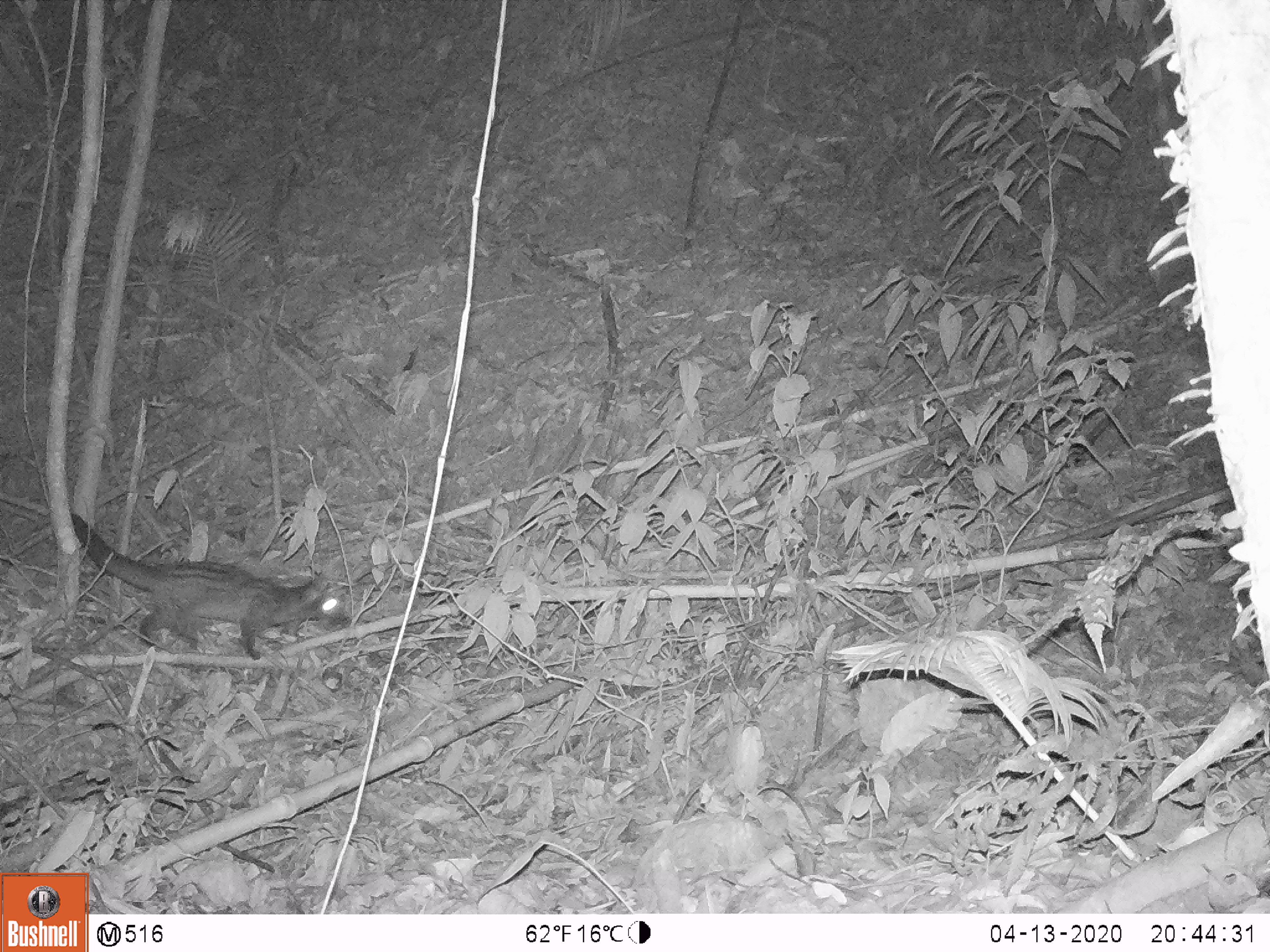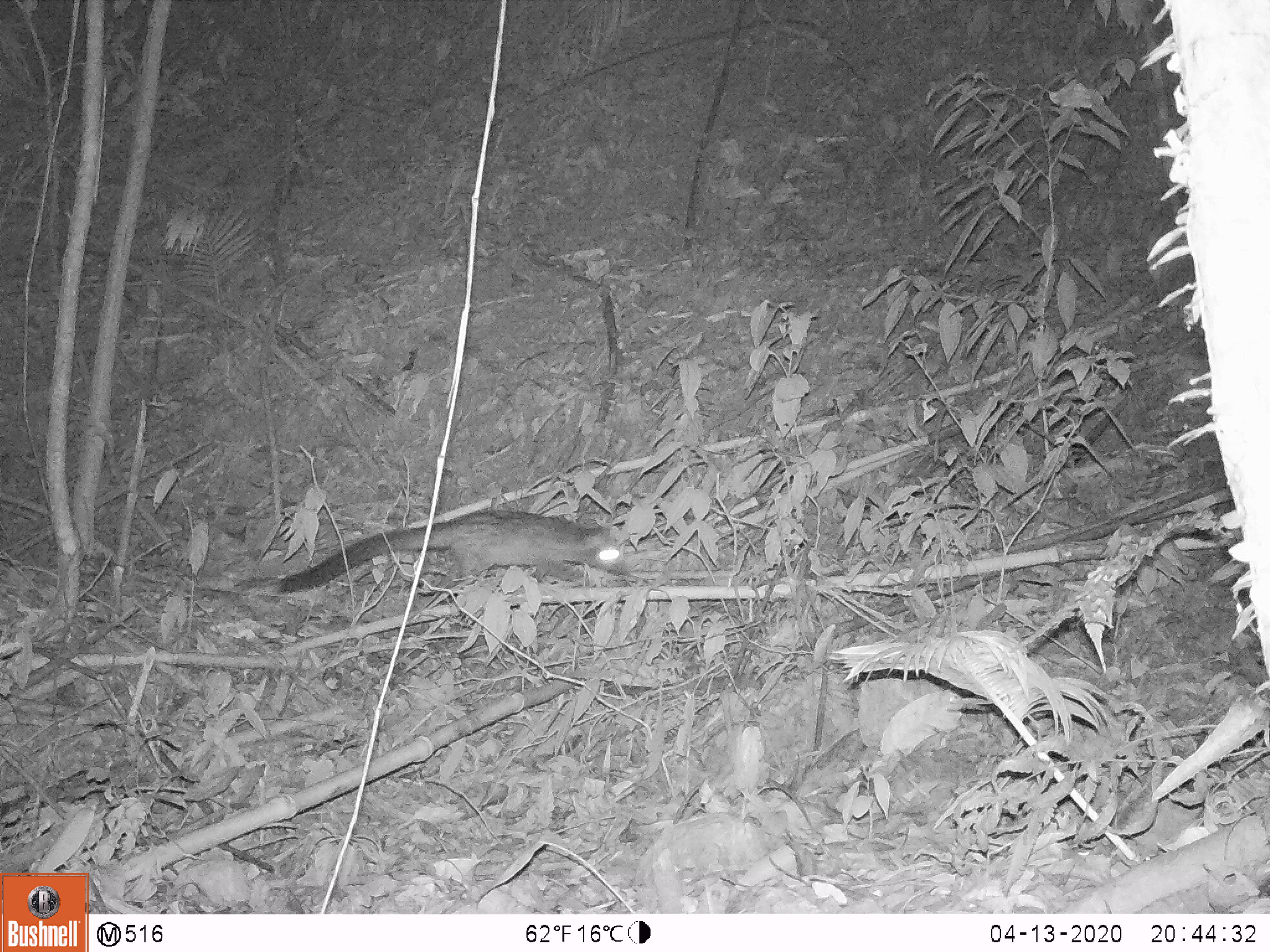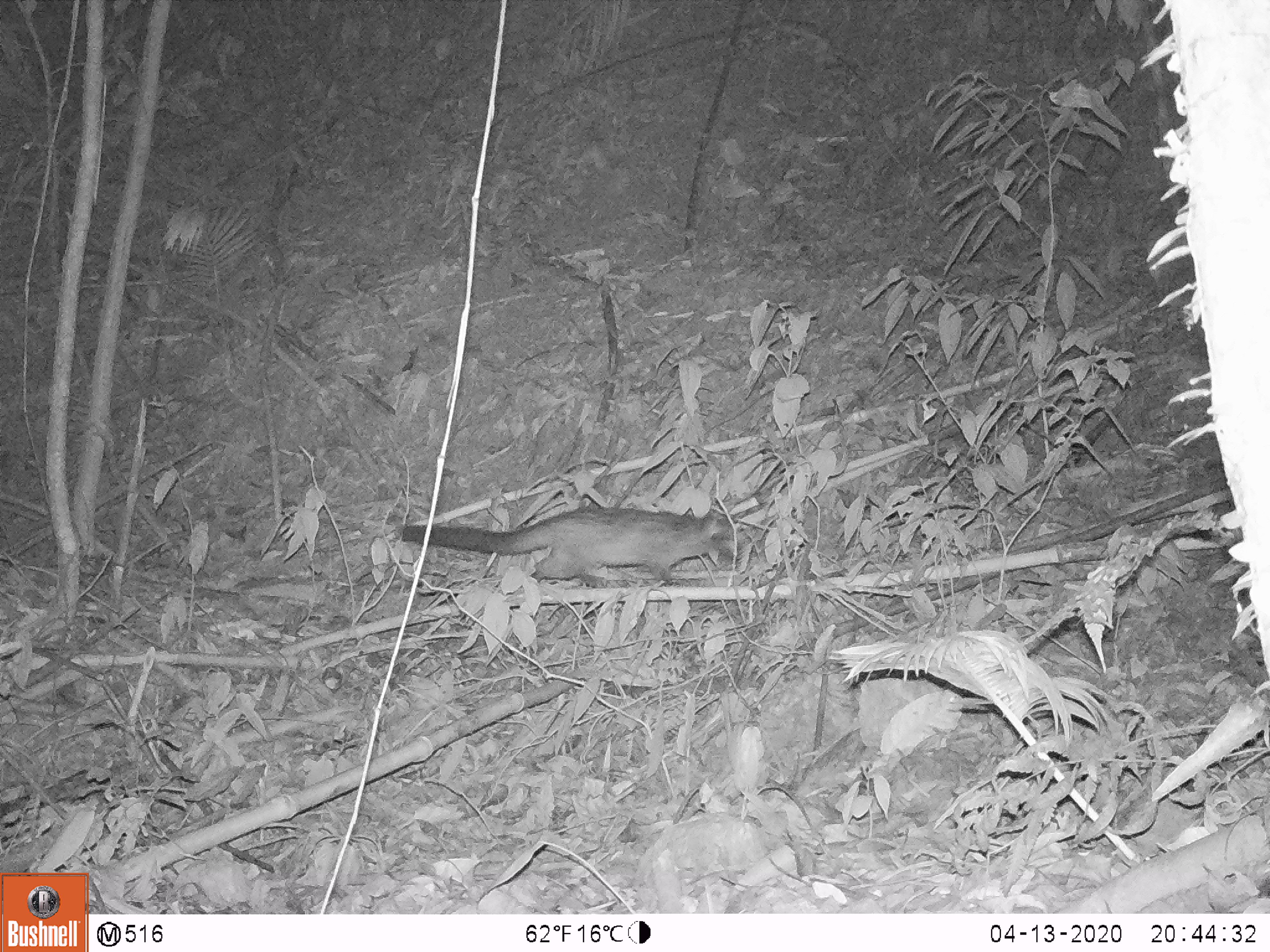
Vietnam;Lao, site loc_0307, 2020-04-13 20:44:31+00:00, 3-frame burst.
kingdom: Animalia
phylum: Chordata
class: Mammalia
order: Carnivora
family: Viverridae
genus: Paradoxurus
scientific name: Paradoxurus hermaphroditus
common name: common palm civet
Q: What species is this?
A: Common palm civet (Paradoxurus hermaphroditus).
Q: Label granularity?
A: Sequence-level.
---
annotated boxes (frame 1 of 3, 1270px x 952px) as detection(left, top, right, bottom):
common palm civet: detection(72, 514, 352, 661)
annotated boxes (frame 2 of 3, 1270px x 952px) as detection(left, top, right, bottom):
common palm civet: detection(279, 509, 631, 595)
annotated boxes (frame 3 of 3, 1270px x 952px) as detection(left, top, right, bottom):
common palm civet: detection(401, 508, 747, 590)